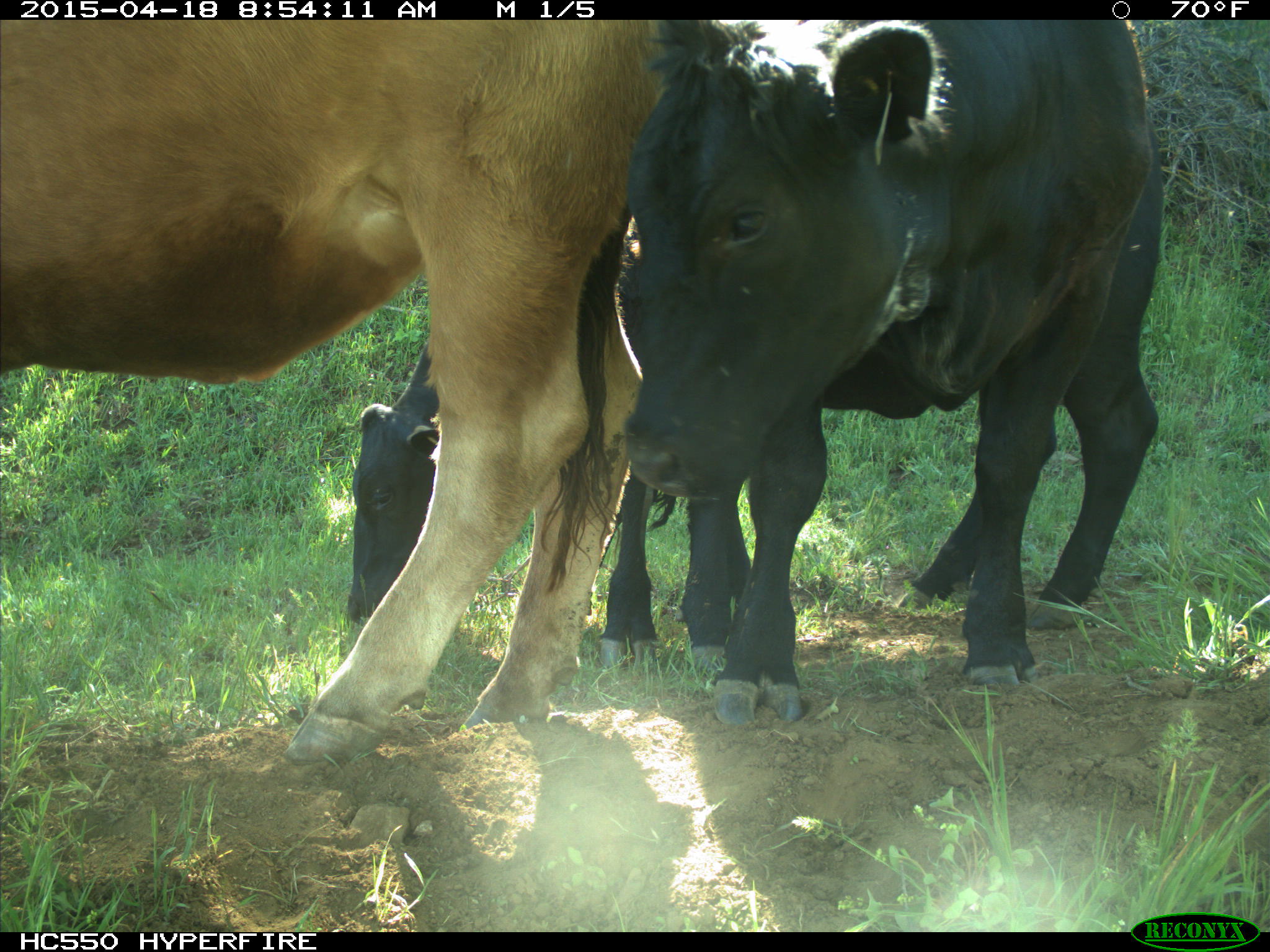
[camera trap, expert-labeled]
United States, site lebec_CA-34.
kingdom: Animalia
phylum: Chordata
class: Mammalia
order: Artiodactyla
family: Bovidae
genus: Bos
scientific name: Bos taurus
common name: domestic cow